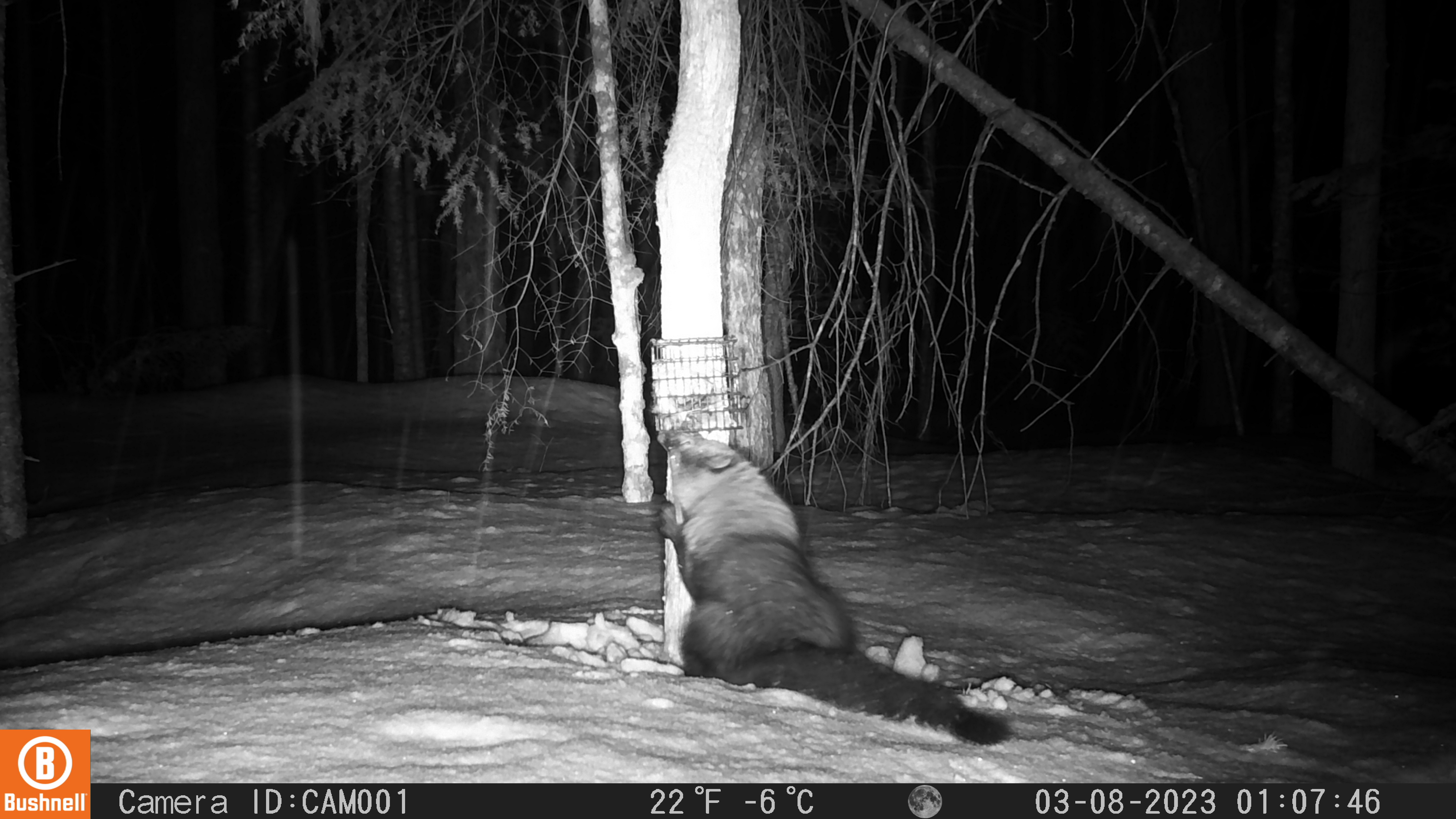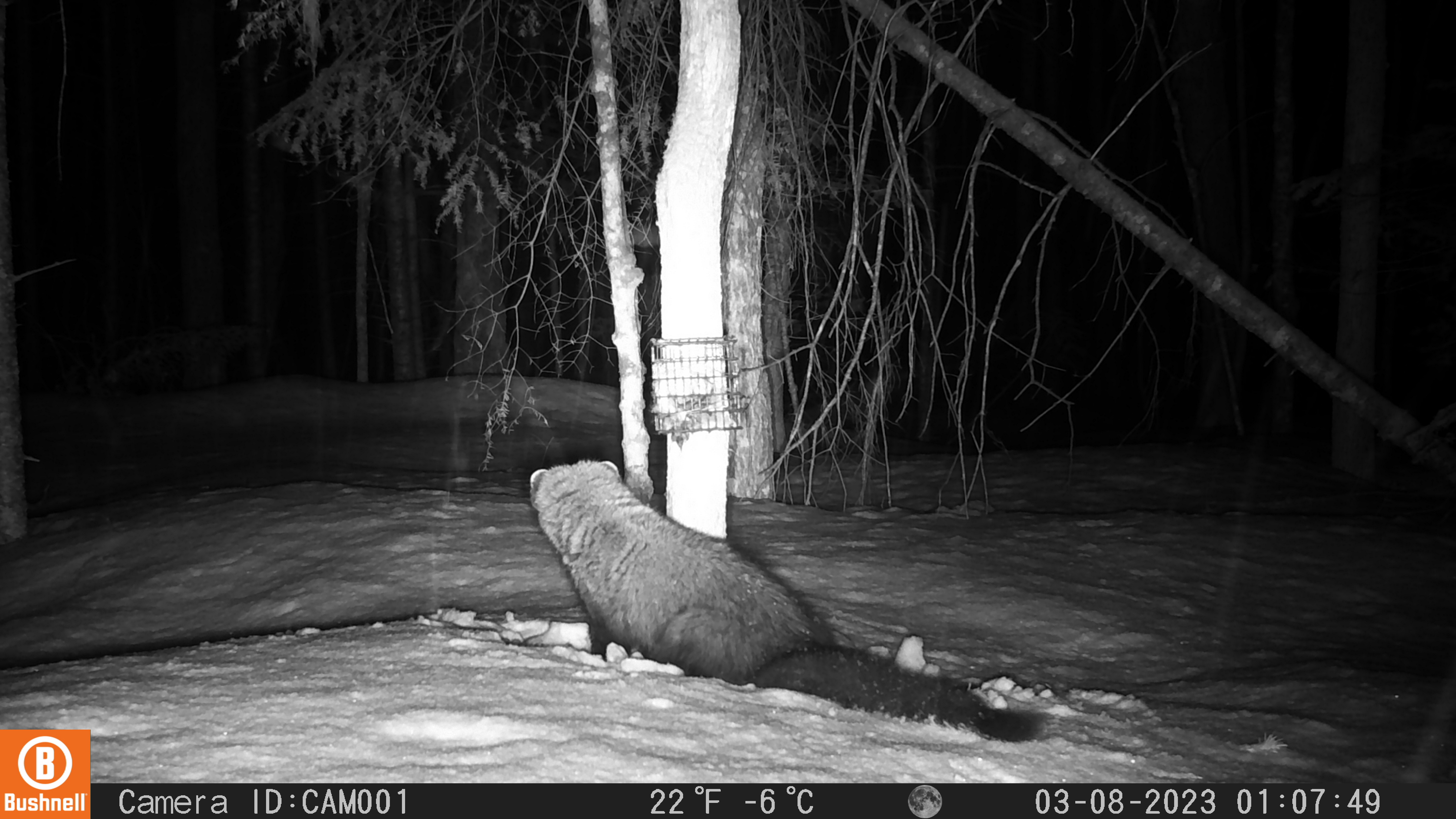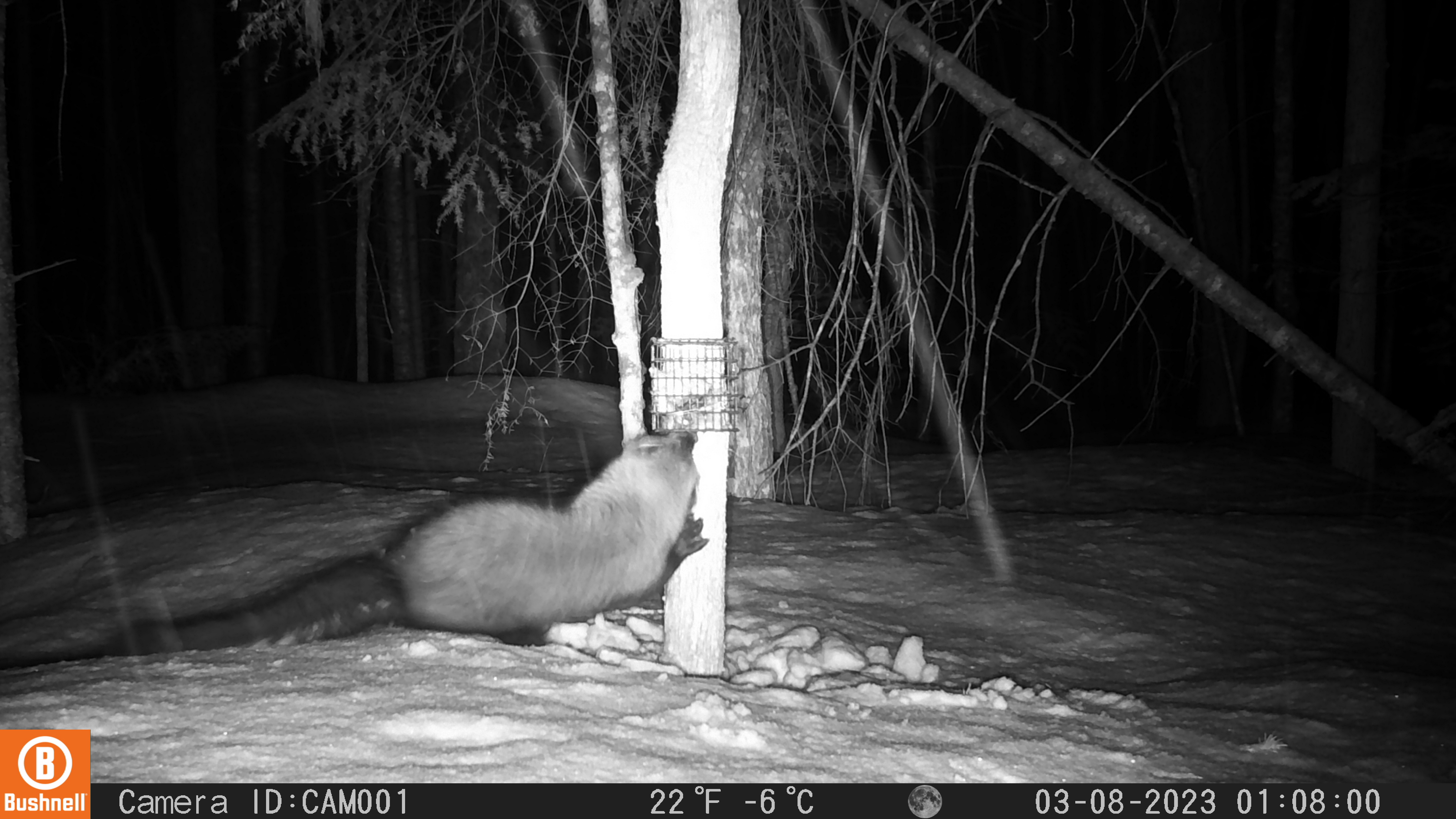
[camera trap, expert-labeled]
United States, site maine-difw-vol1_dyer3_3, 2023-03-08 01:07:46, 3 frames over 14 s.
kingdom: Animalia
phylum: Chordata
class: Mammalia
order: Carnivora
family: Mustelidae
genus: Pekania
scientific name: Pekania pennanti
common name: fisher